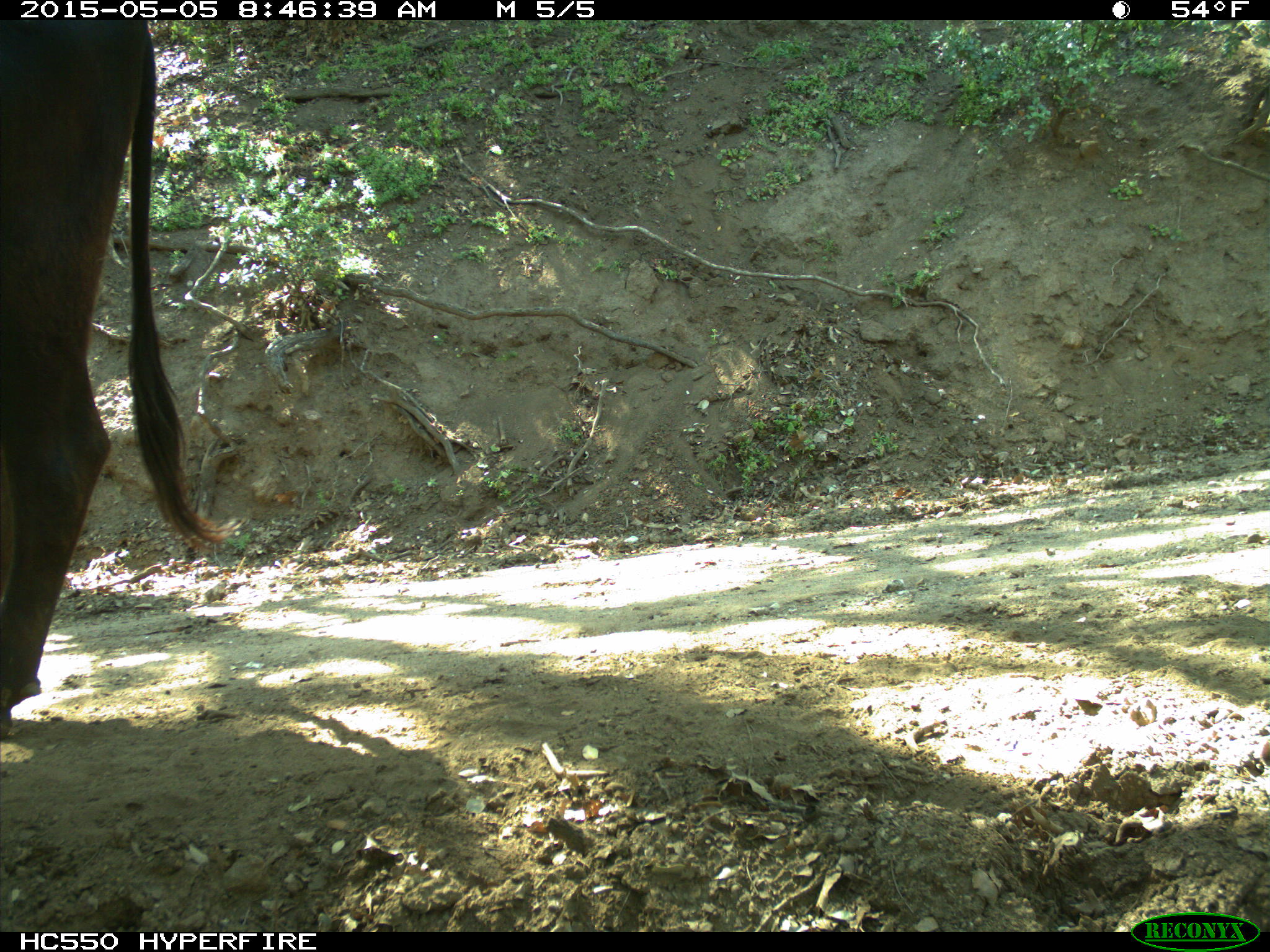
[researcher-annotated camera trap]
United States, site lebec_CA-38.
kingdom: Animalia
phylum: Chordata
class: Mammalia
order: Artiodactyla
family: Bovidae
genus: Bos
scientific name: Bos taurus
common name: domestic cow